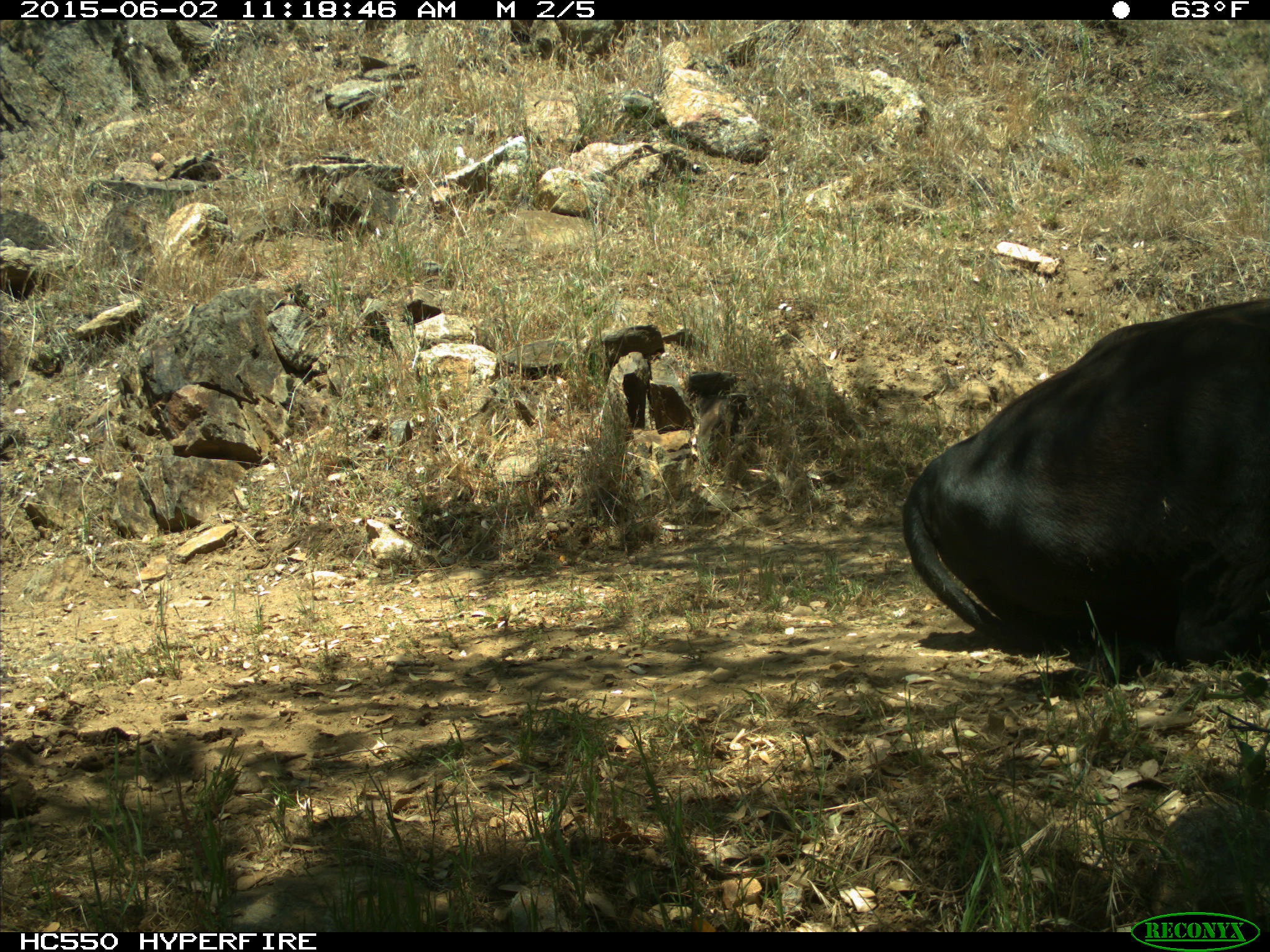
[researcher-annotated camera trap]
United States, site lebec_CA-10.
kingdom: Animalia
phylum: Chordata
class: Mammalia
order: Artiodactyla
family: Bovidae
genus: Bos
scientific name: Bos taurus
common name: domestic cow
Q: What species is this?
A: Bos taurus (domestic cow).